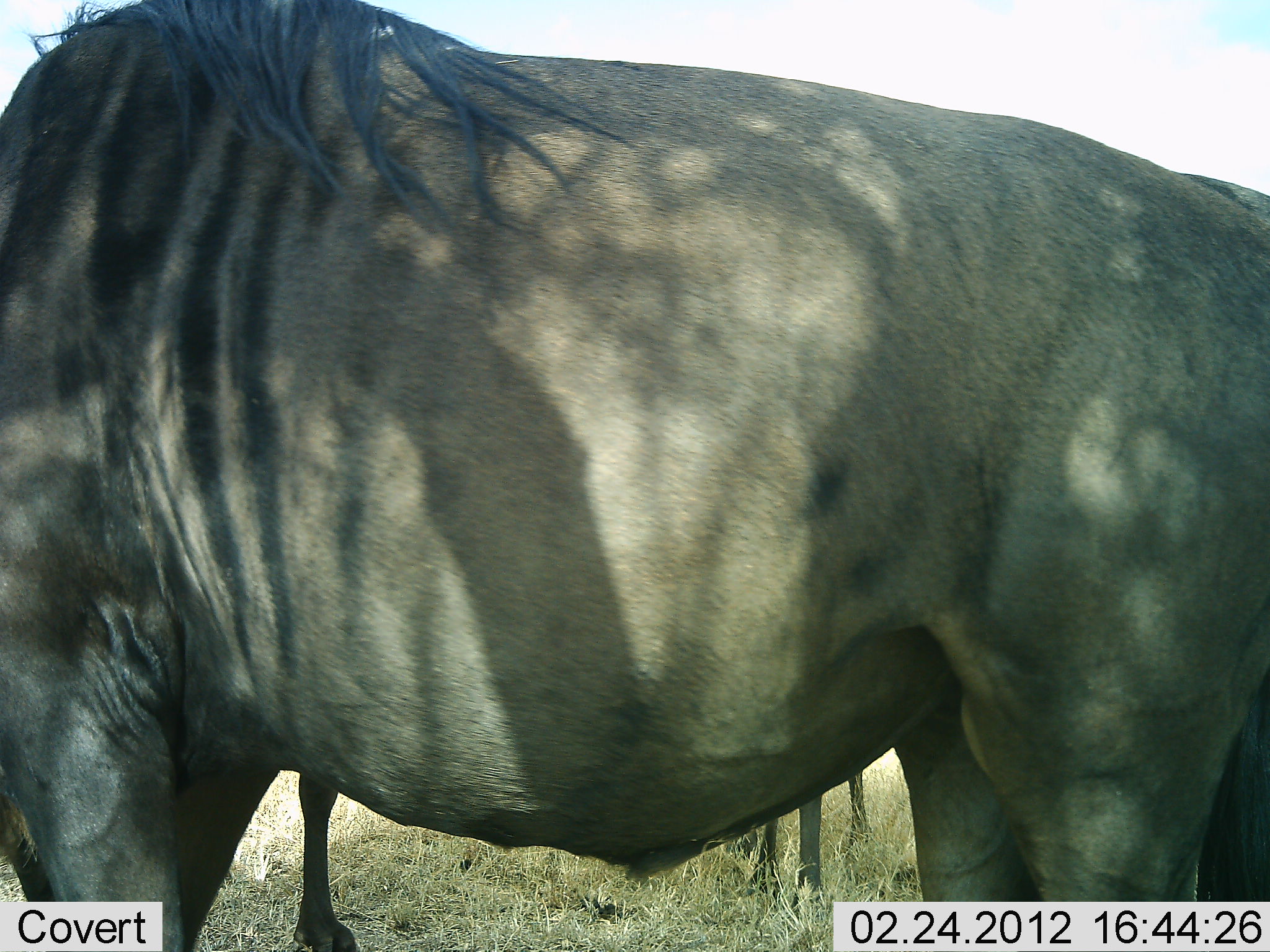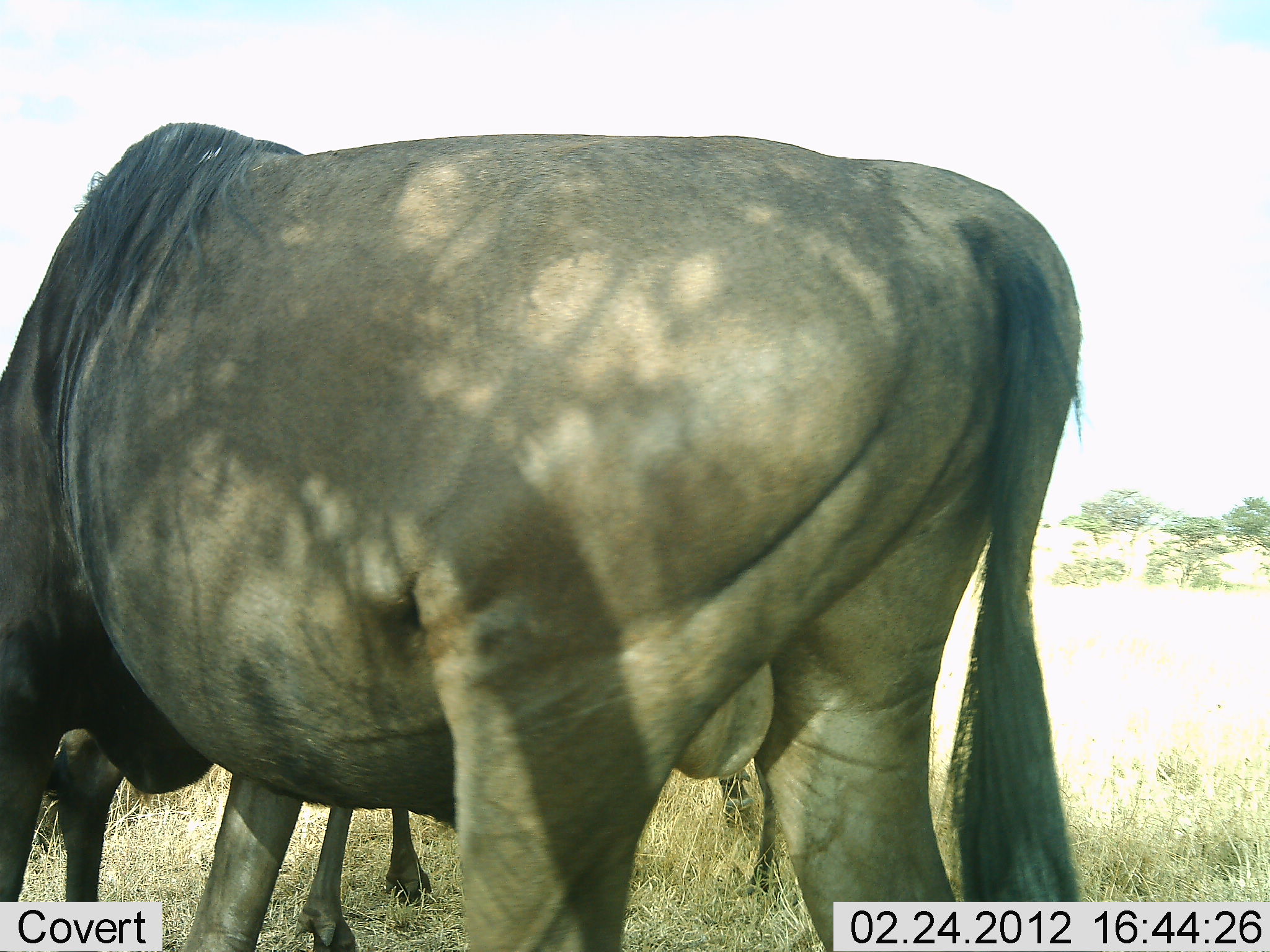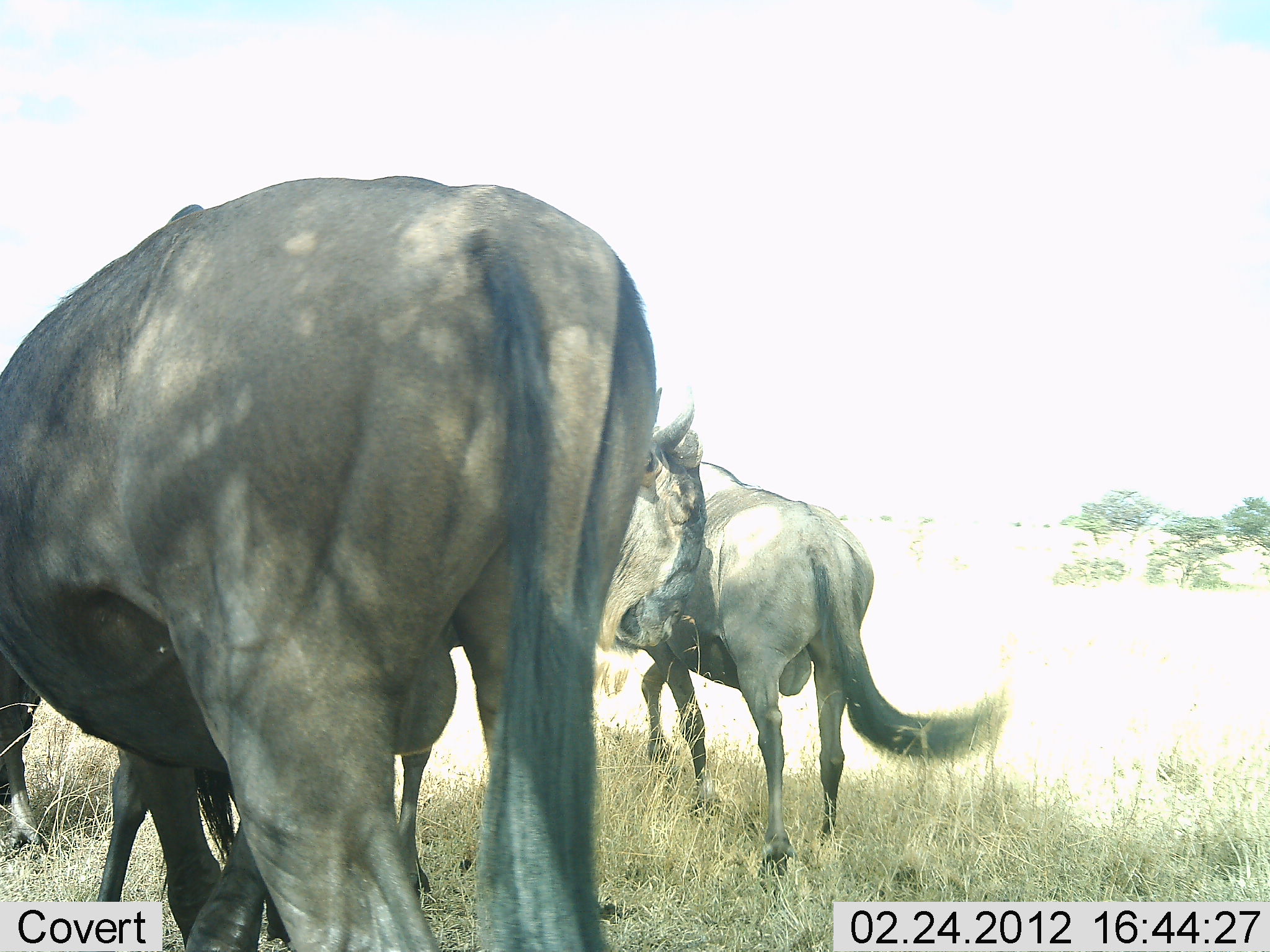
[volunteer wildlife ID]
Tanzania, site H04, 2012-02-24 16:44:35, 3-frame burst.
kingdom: Animalia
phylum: Chordata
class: Mammalia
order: Artiodactyla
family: Bovidae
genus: Connochaetes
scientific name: Connochaetes taurinus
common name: blue wildebeest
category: wildebeest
Wildebeest (blue wildebeest) (Connochaetes taurinus), count 3. Behavior (volunteer vote fractions): standing 29%, resting 0%, moving 75%, interacting 4%. Young present (vote fraction): 8%. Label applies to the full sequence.